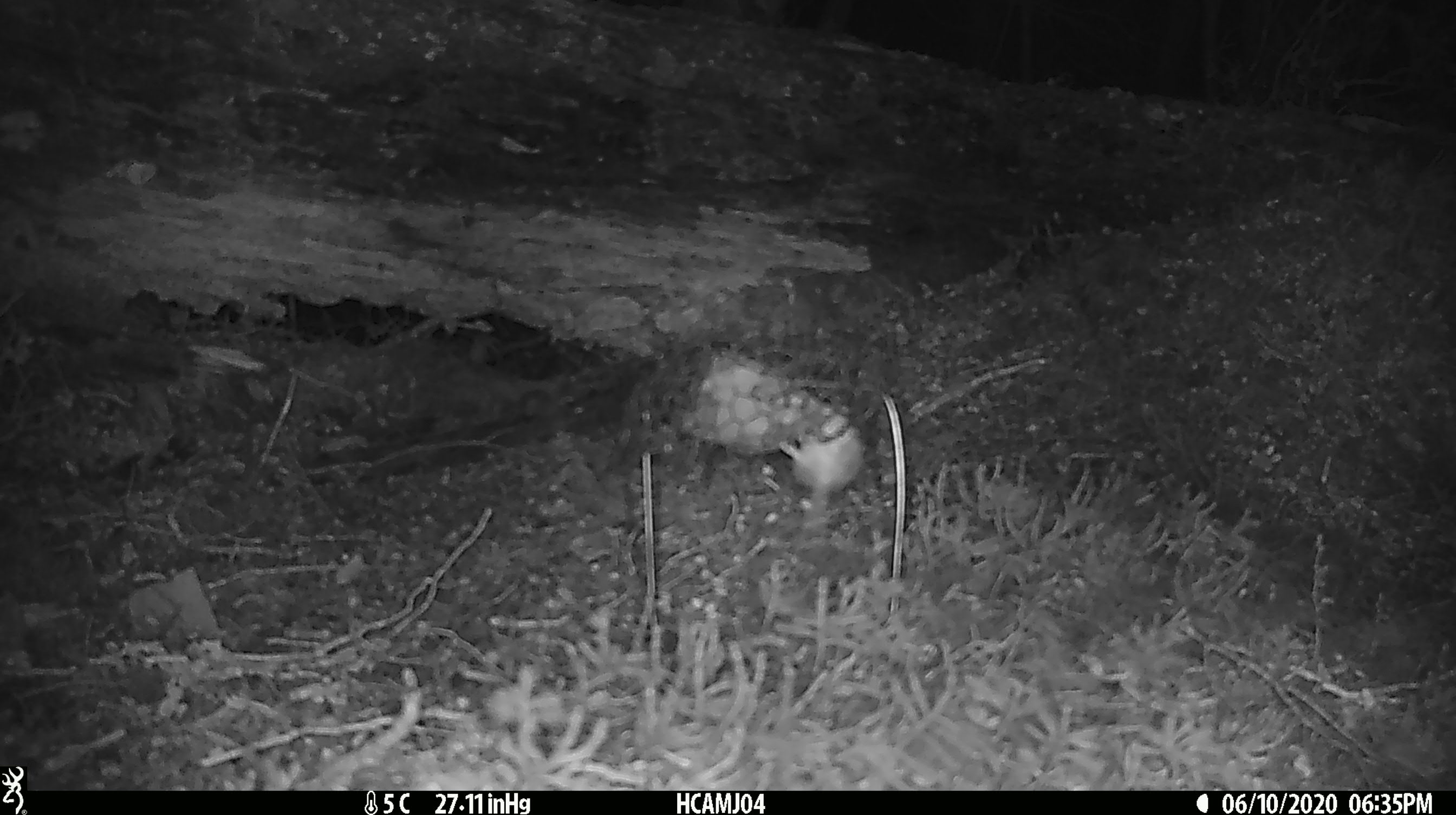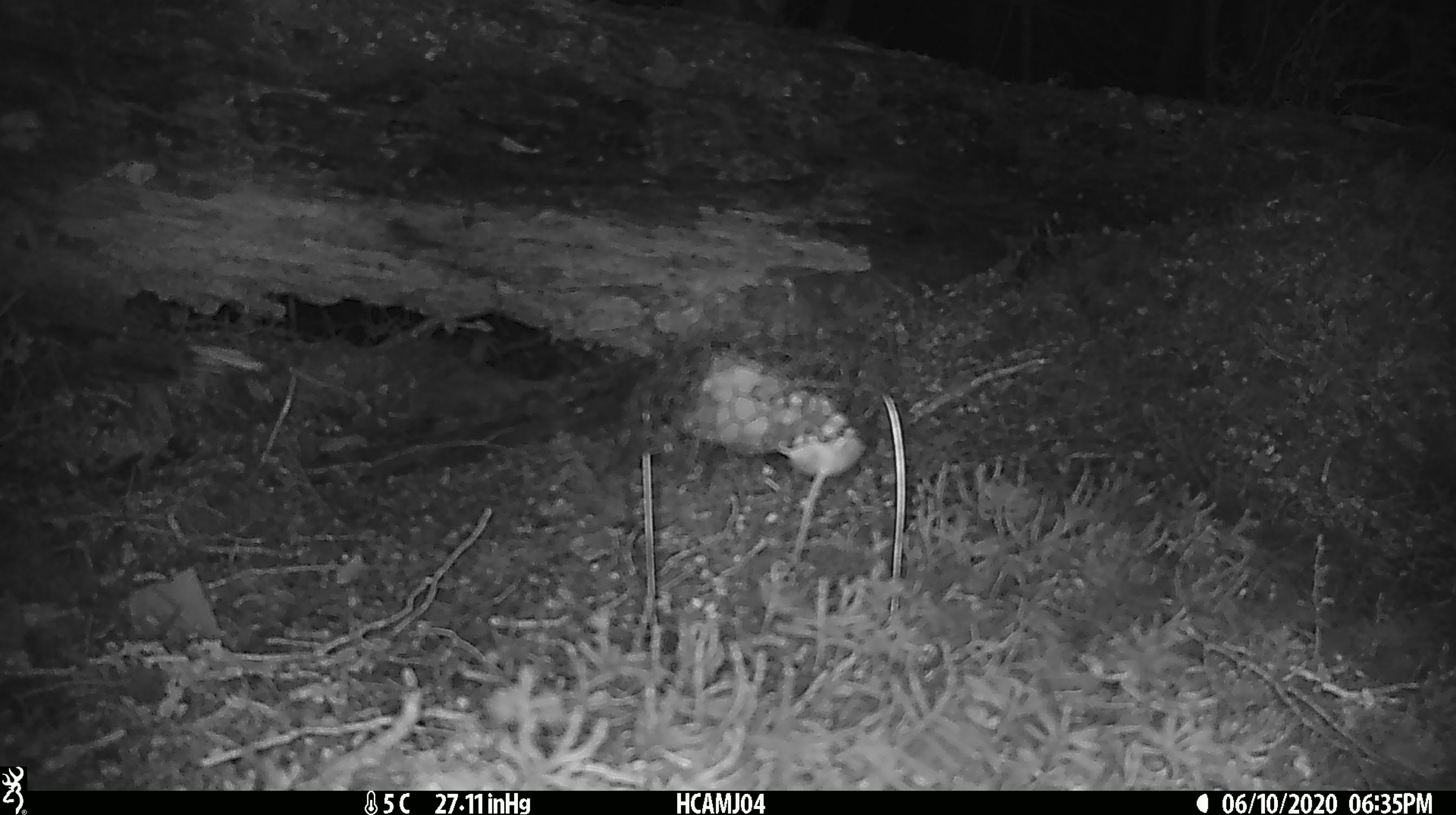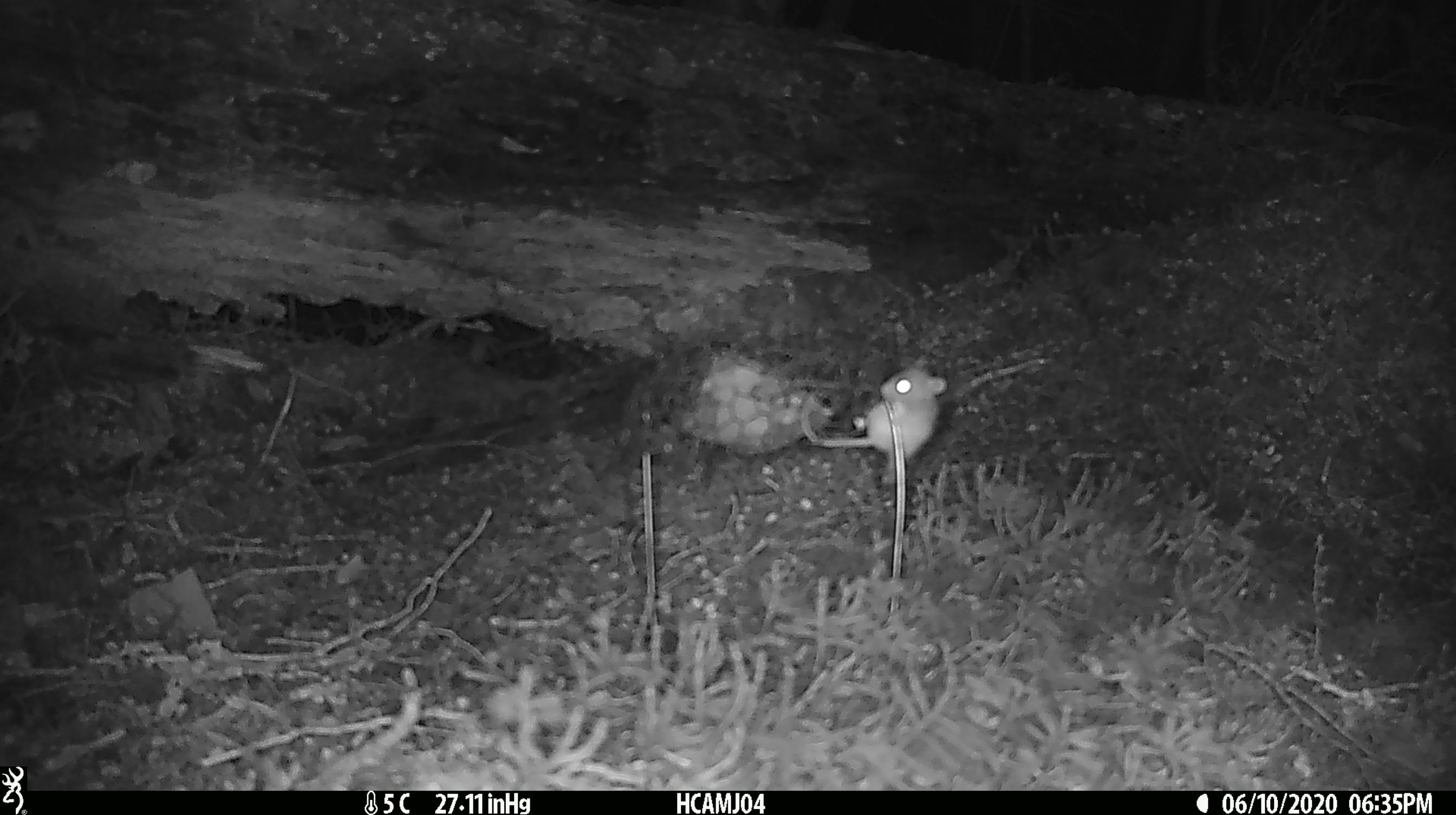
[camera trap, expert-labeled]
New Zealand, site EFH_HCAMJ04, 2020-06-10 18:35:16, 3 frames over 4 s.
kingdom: Animalia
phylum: Chordata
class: Mammalia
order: Rodentia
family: Muridae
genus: Mus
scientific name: Mus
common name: mouse